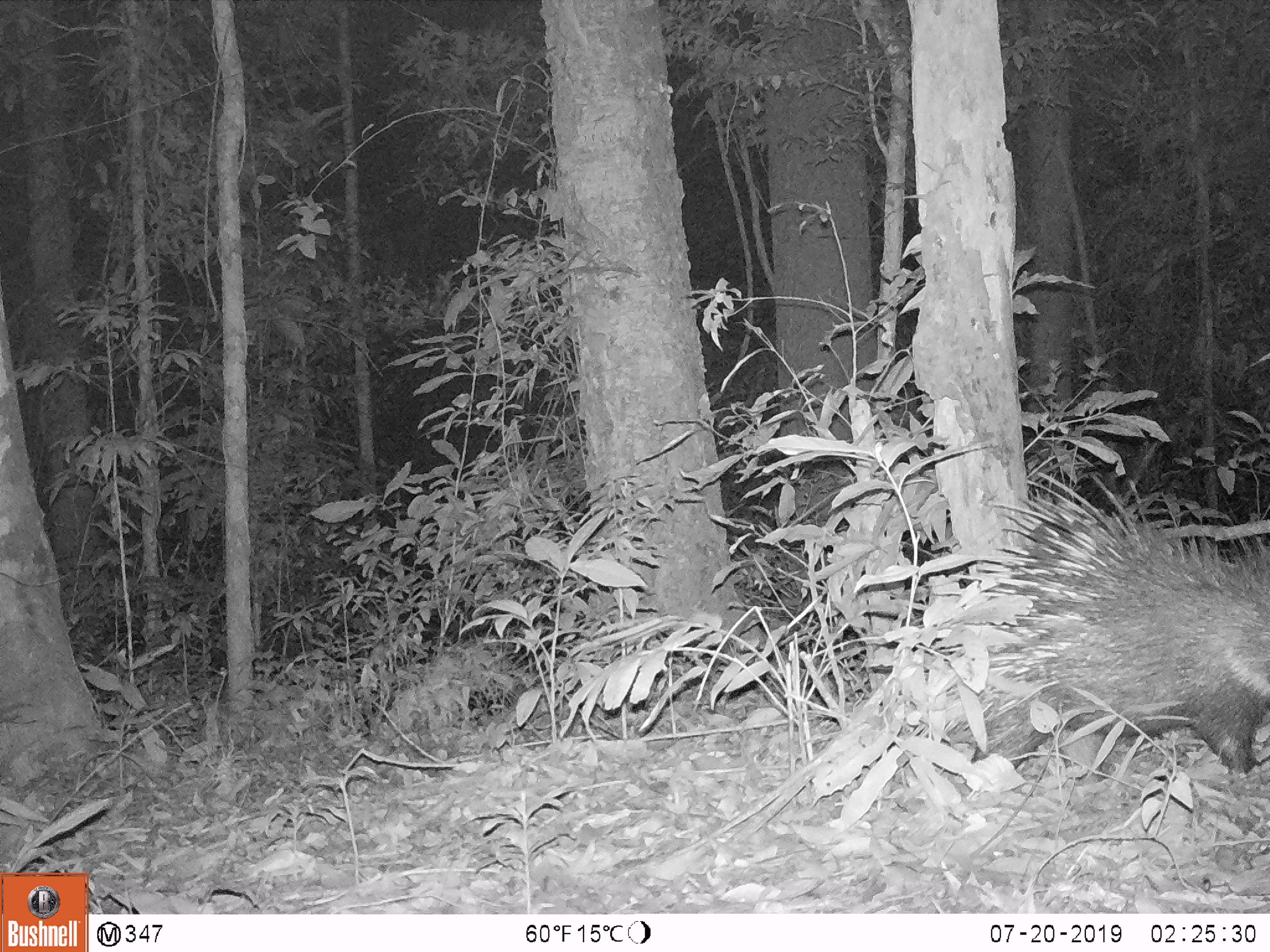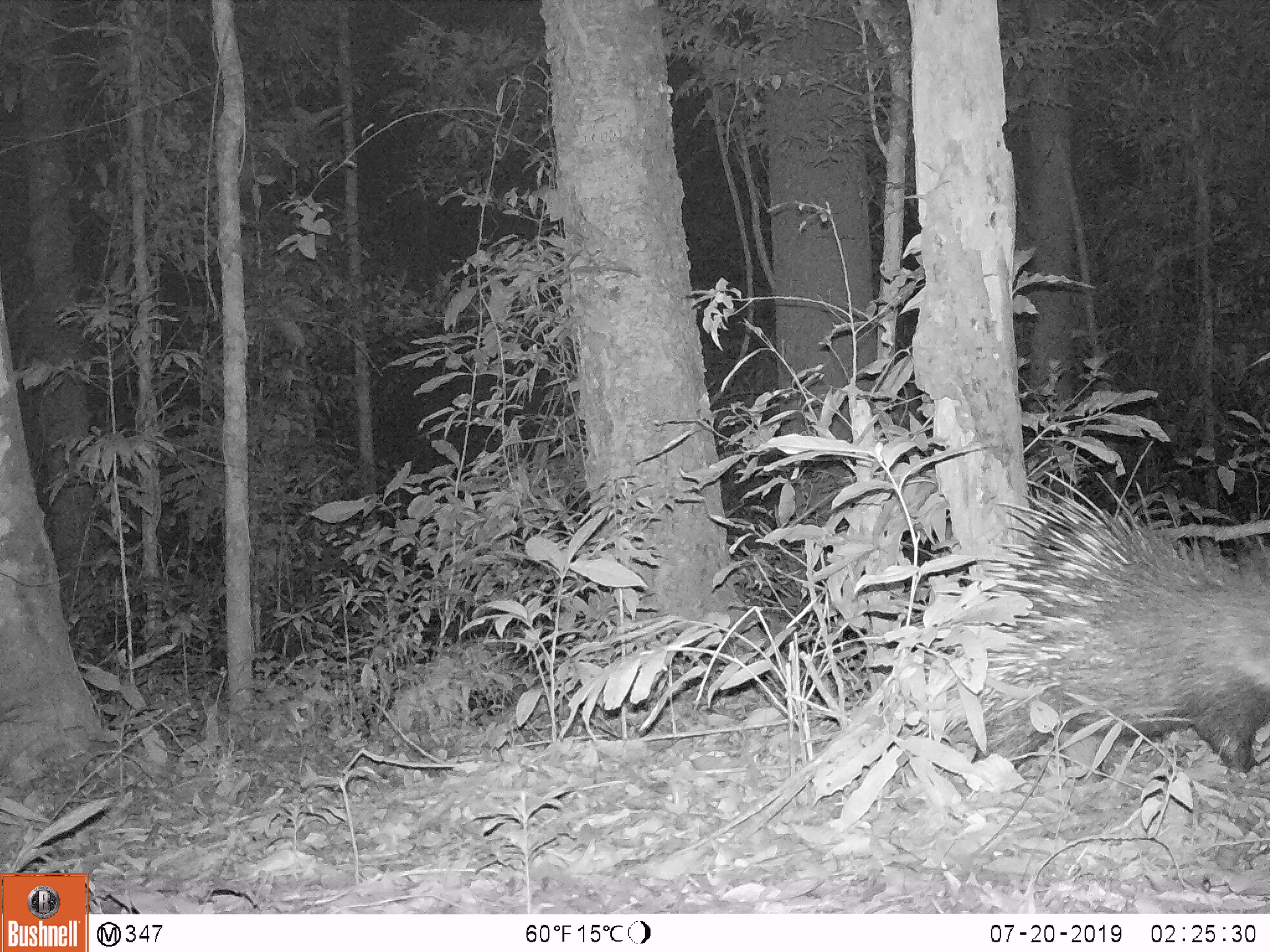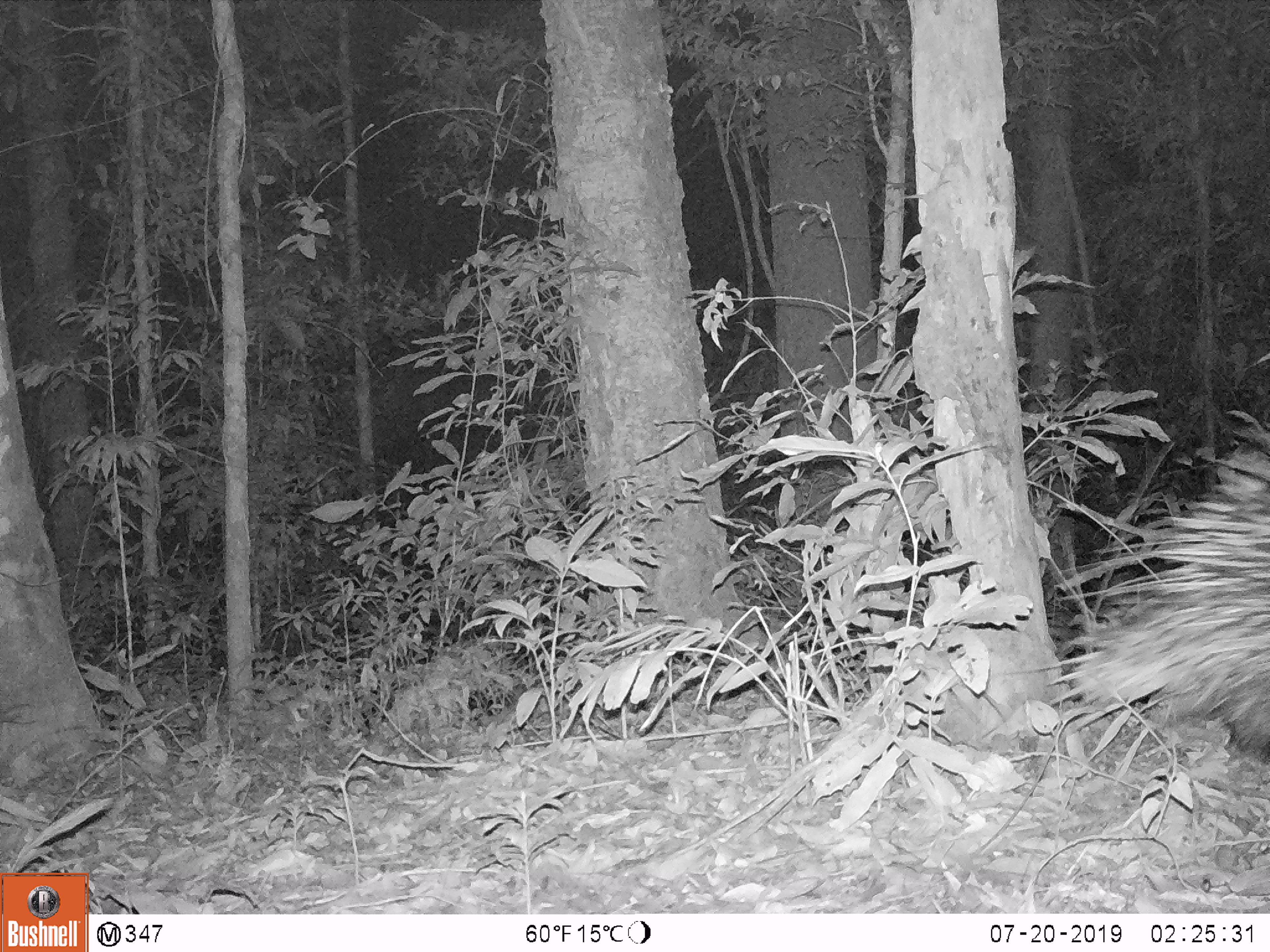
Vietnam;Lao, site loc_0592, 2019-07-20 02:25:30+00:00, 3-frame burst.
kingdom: Animalia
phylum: Chordata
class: Mammalia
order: Rodentia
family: Hystricidae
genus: Hystrix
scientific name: Hystrix brachyura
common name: malayan porcupine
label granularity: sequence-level